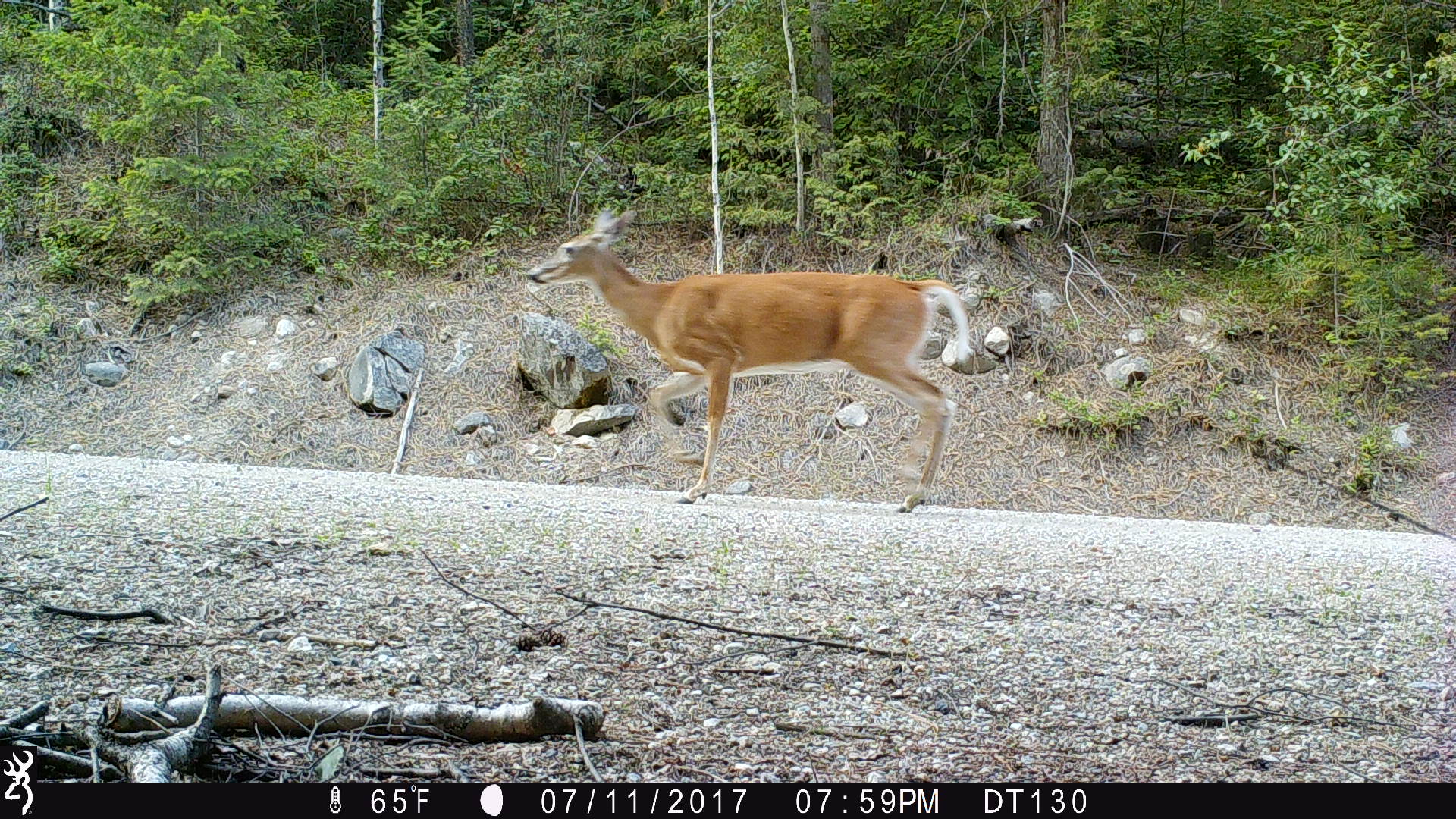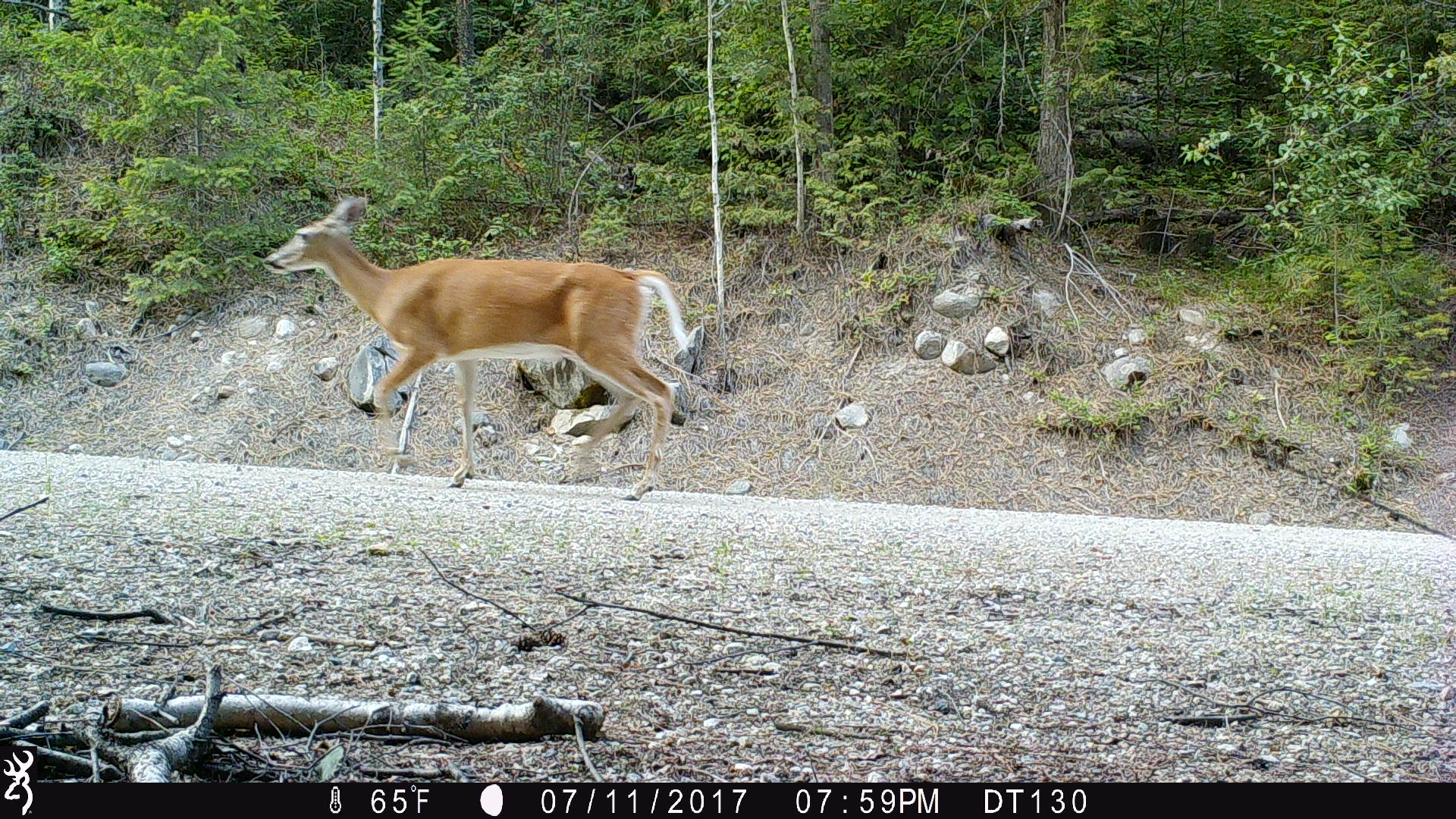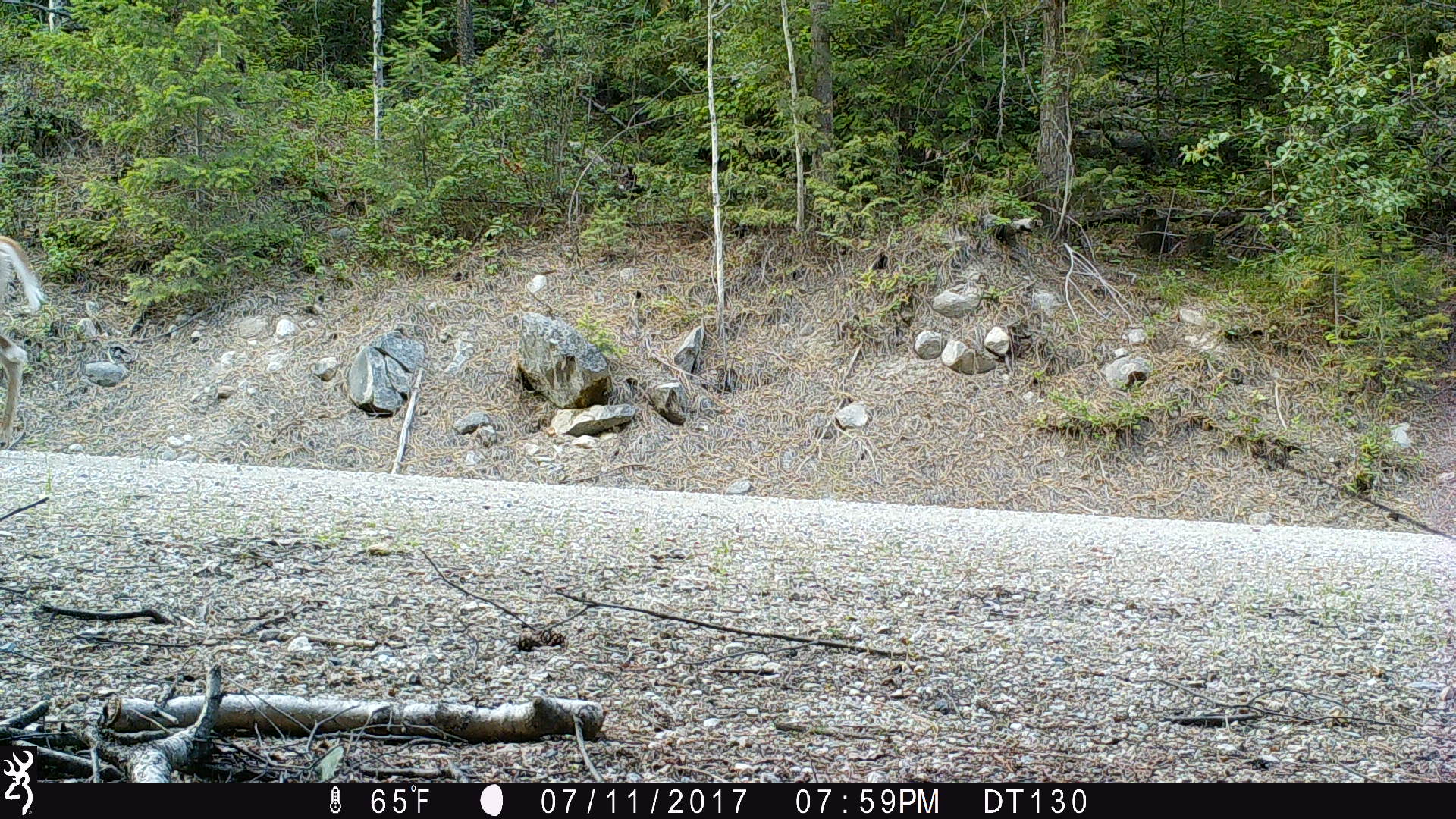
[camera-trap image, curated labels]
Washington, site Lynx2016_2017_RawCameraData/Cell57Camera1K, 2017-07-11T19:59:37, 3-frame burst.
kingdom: Animalia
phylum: Chordata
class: Mammalia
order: Artiodactyla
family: Cervidae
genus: Odocoileus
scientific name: Odocoileus virginianus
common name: white-tailed deer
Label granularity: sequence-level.